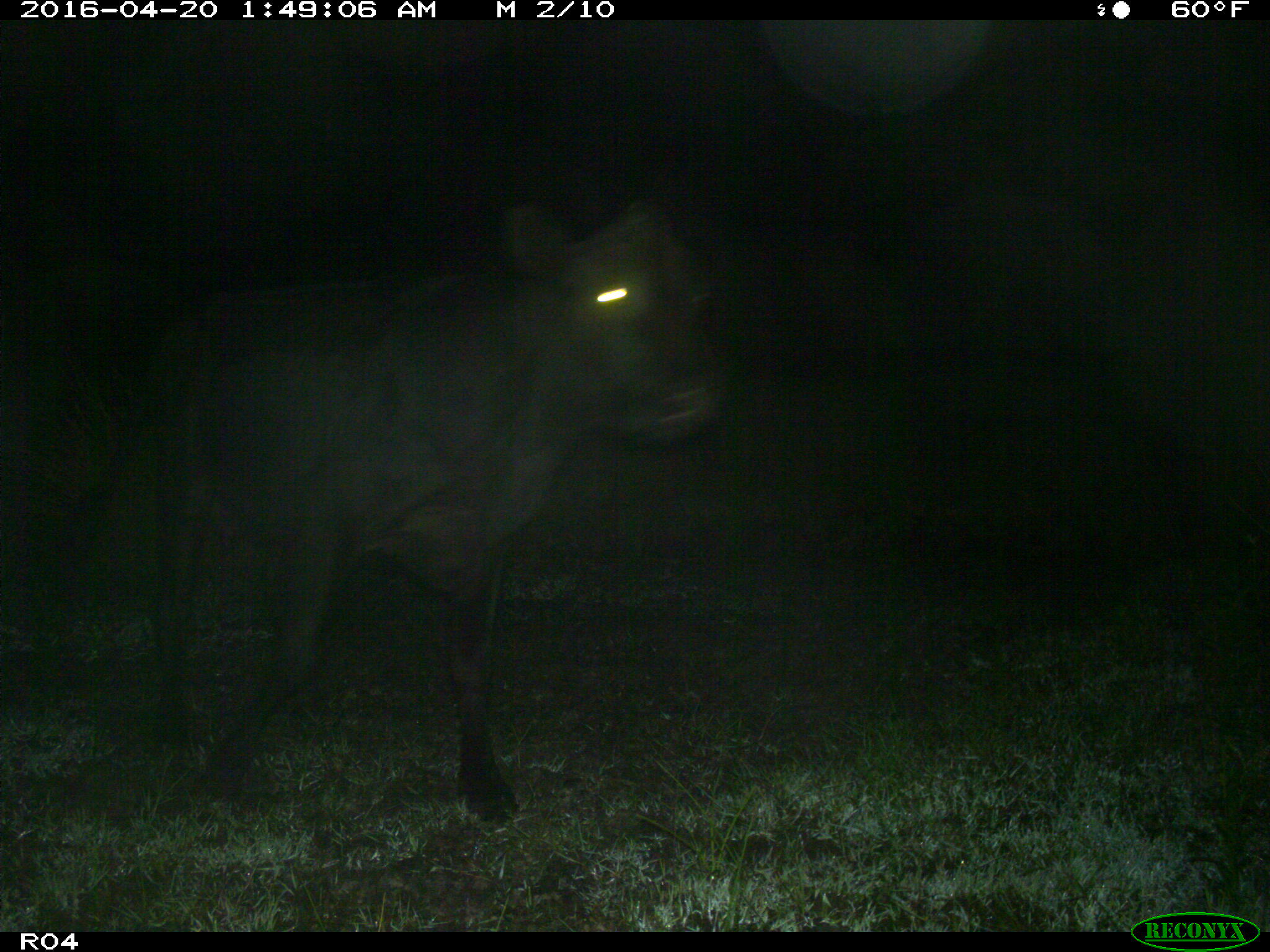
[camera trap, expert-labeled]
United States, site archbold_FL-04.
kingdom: Animalia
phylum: Chordata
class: Mammalia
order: Artiodactyla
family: Bovidae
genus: Bos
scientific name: Bos taurus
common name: domestic cow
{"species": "Bos taurus (domestic cow)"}